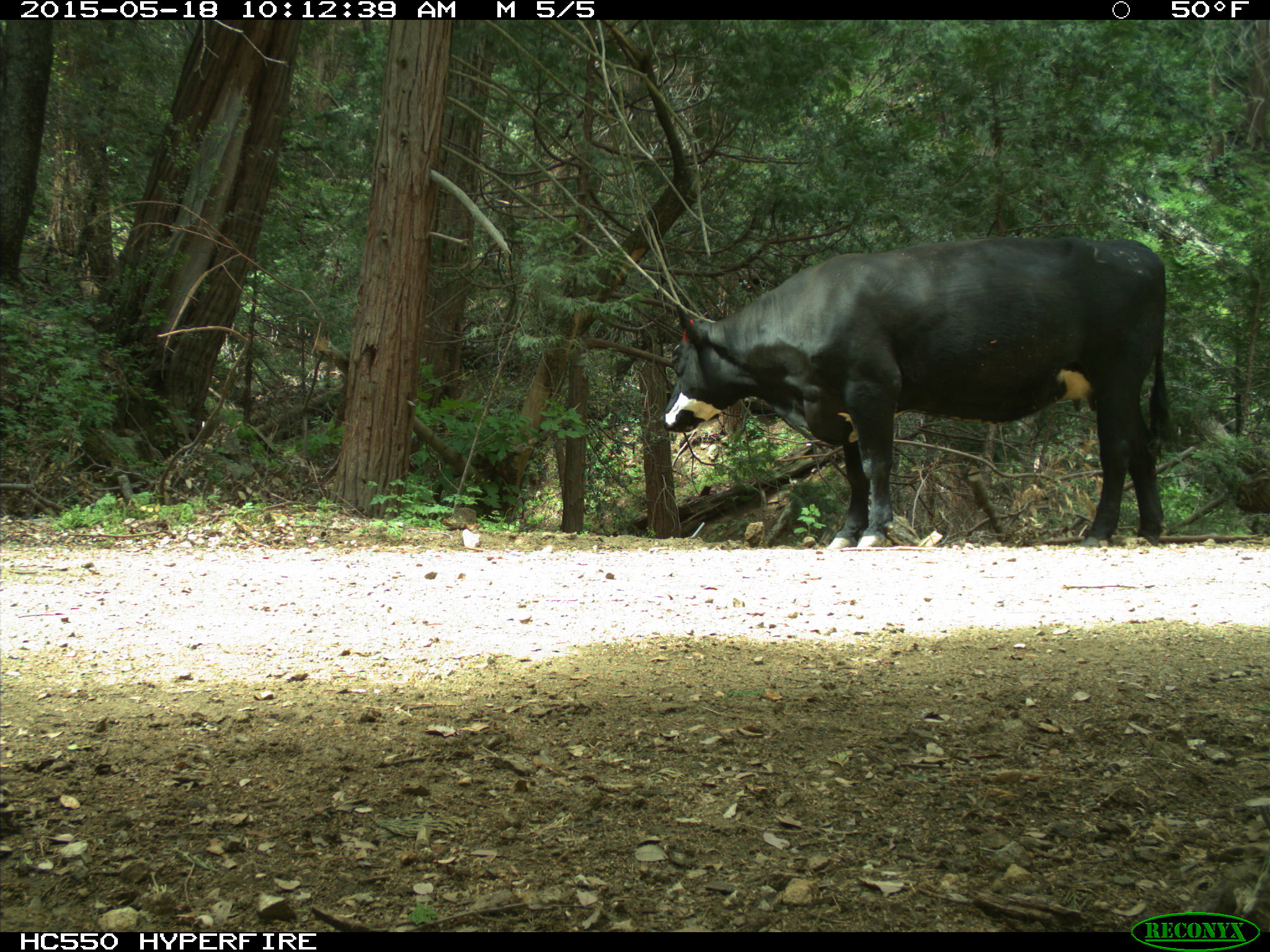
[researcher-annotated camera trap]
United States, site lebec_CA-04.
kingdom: Animalia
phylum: Chordata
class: Mammalia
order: Artiodactyla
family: Bovidae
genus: Bos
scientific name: Bos taurus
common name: domestic cow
Bos taurus (domestic cow).